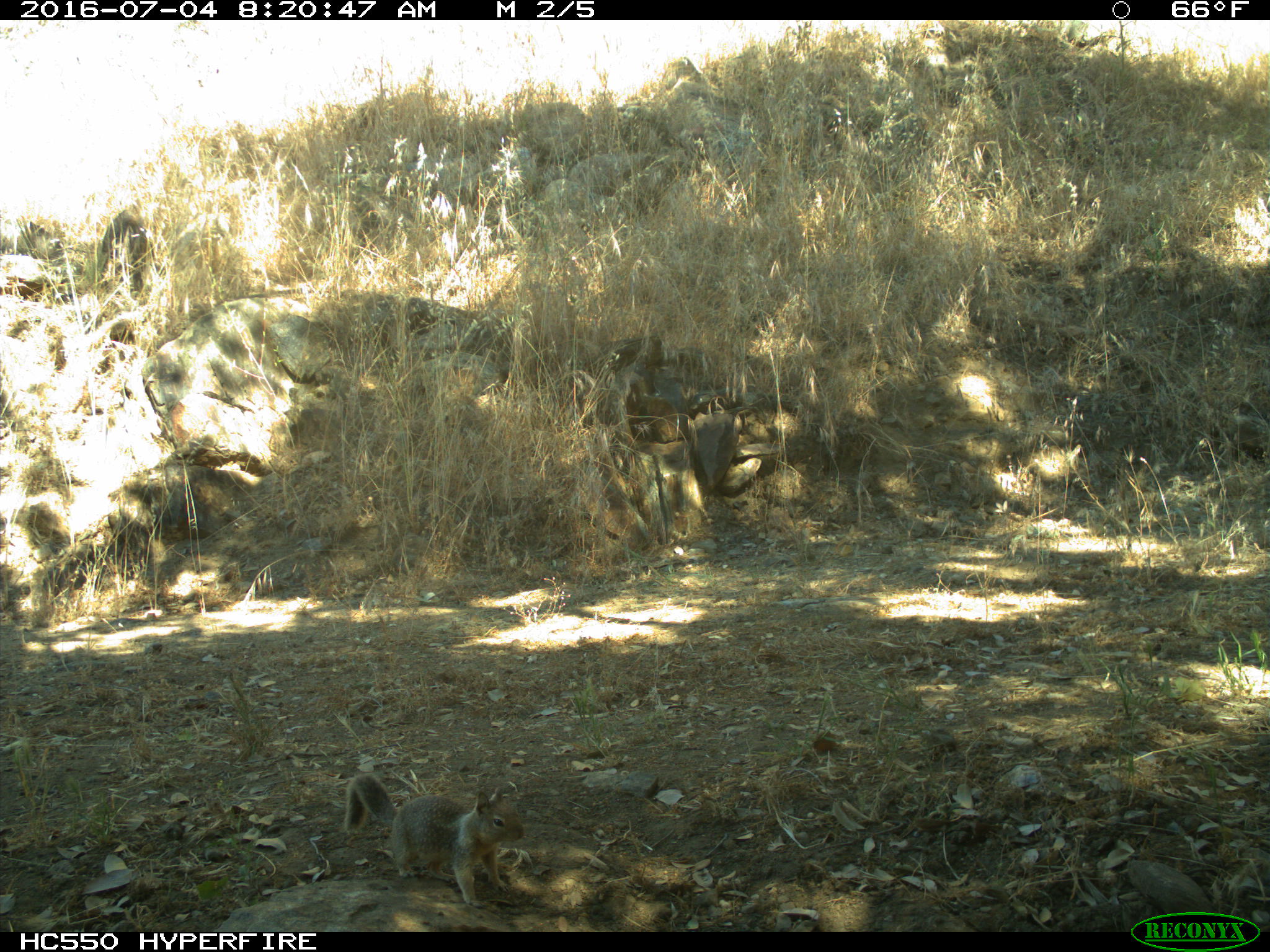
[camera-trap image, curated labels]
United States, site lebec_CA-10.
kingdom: Animalia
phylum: Chordata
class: Mammalia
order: Rodentia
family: Sciuridae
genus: Otospermophilus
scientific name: Otospermophilus beecheyi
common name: california ground squirrel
Otospermophilus beecheyi (california ground squirrel).